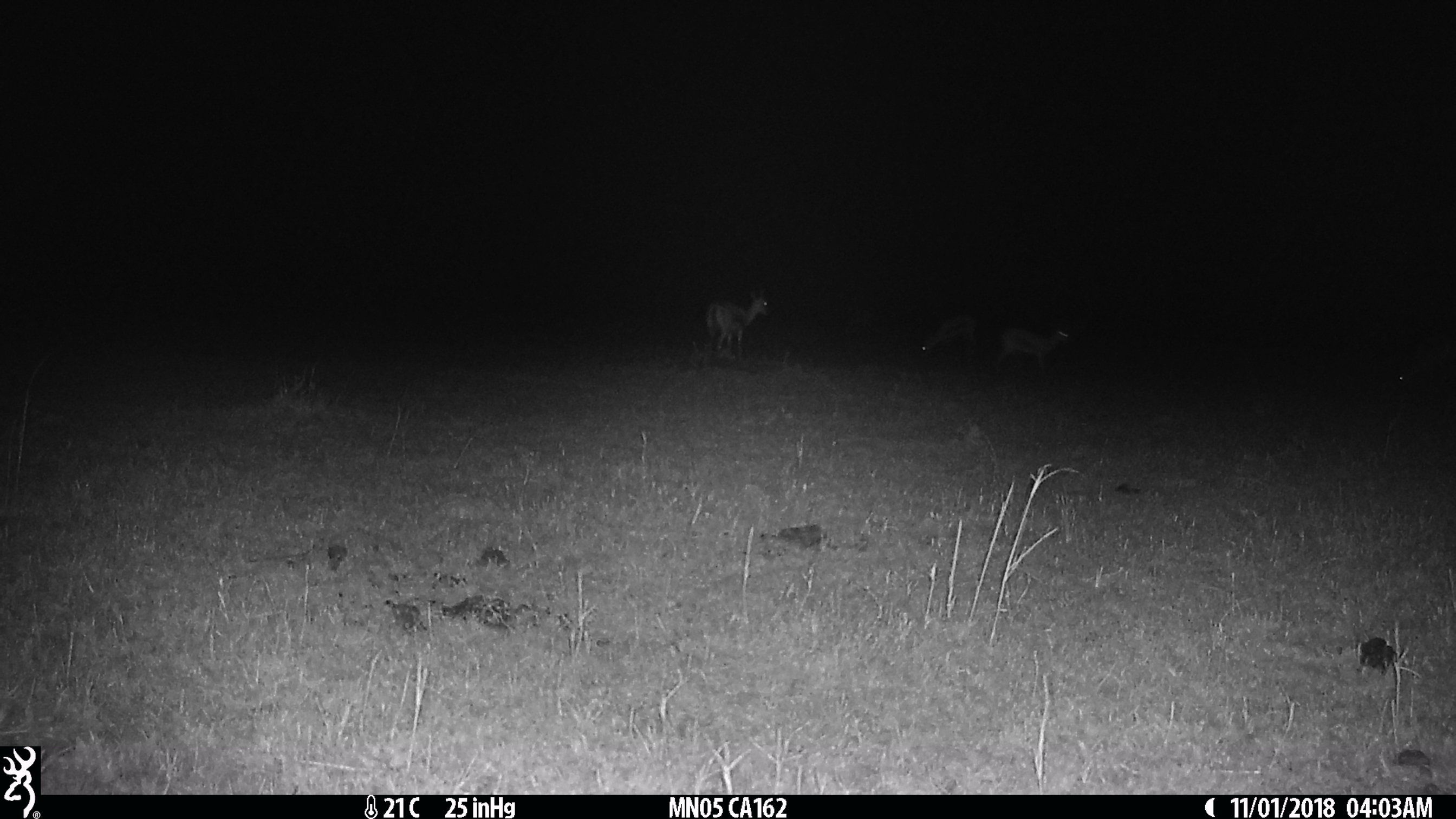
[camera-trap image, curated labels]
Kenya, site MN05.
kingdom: Animalia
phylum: Chordata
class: Mammalia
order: Artiodactyla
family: Bovidae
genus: Eudorcas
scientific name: Eudorcas thomsonii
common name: thomon's gazelle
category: gazelle thomsons